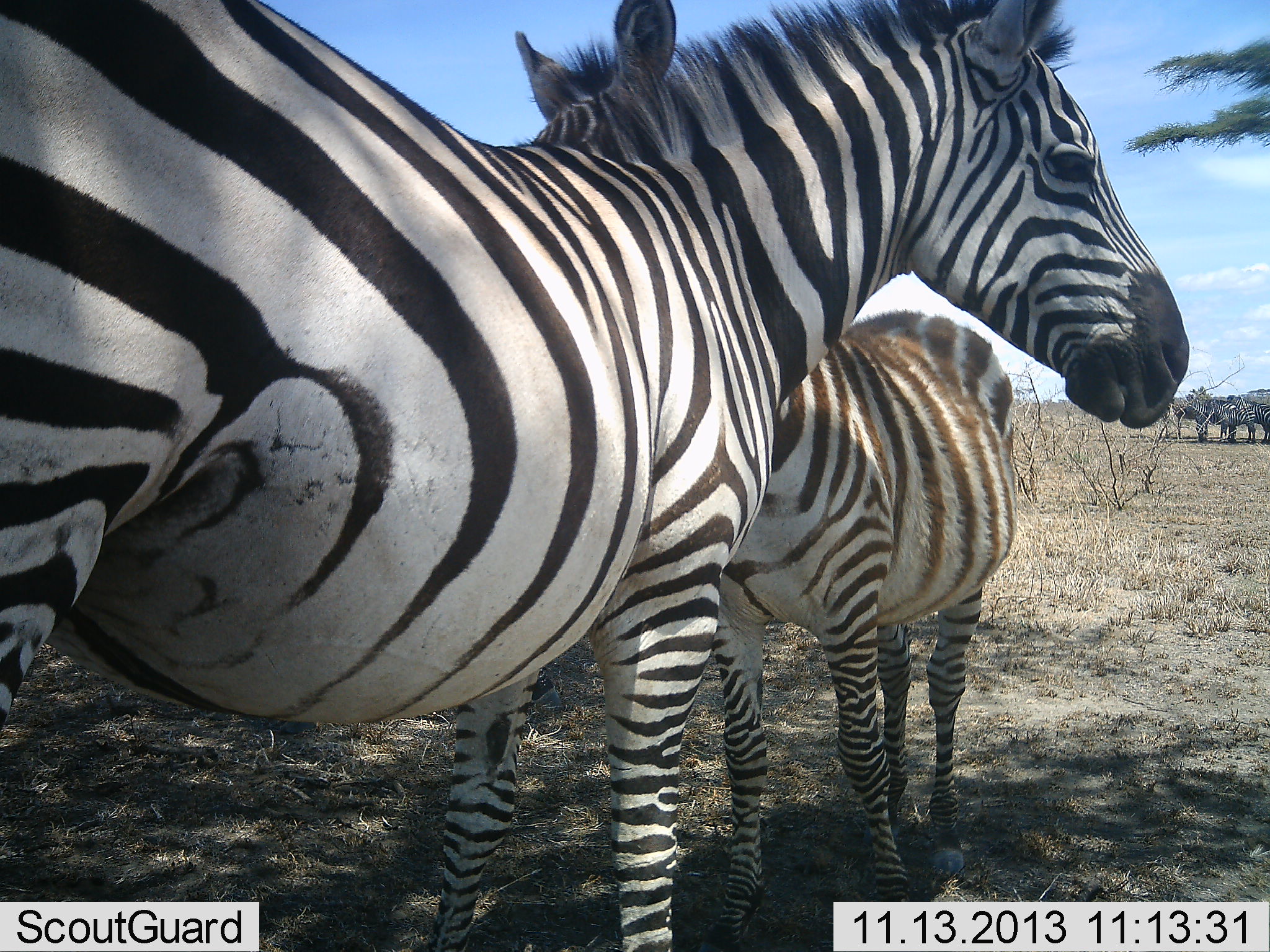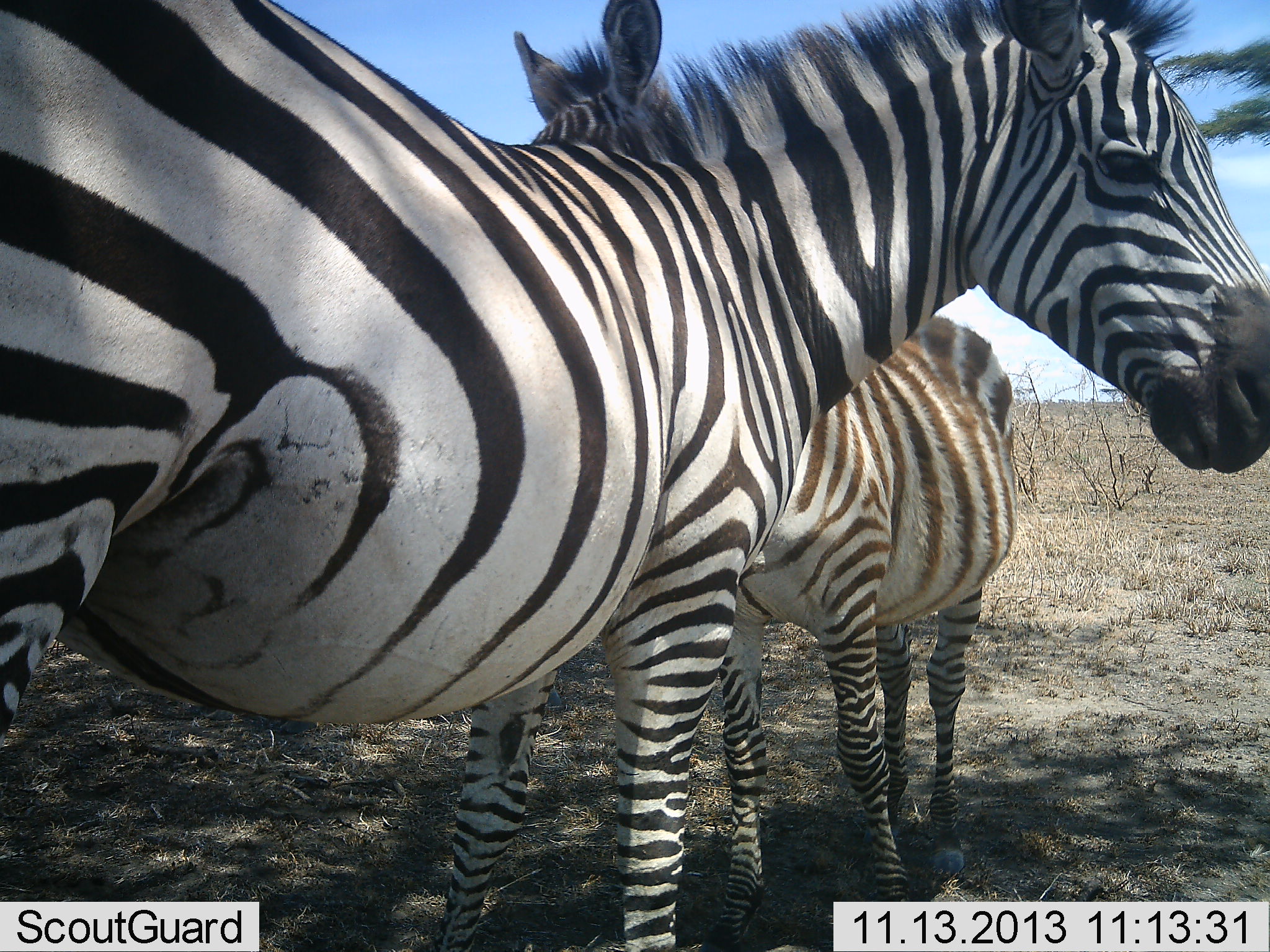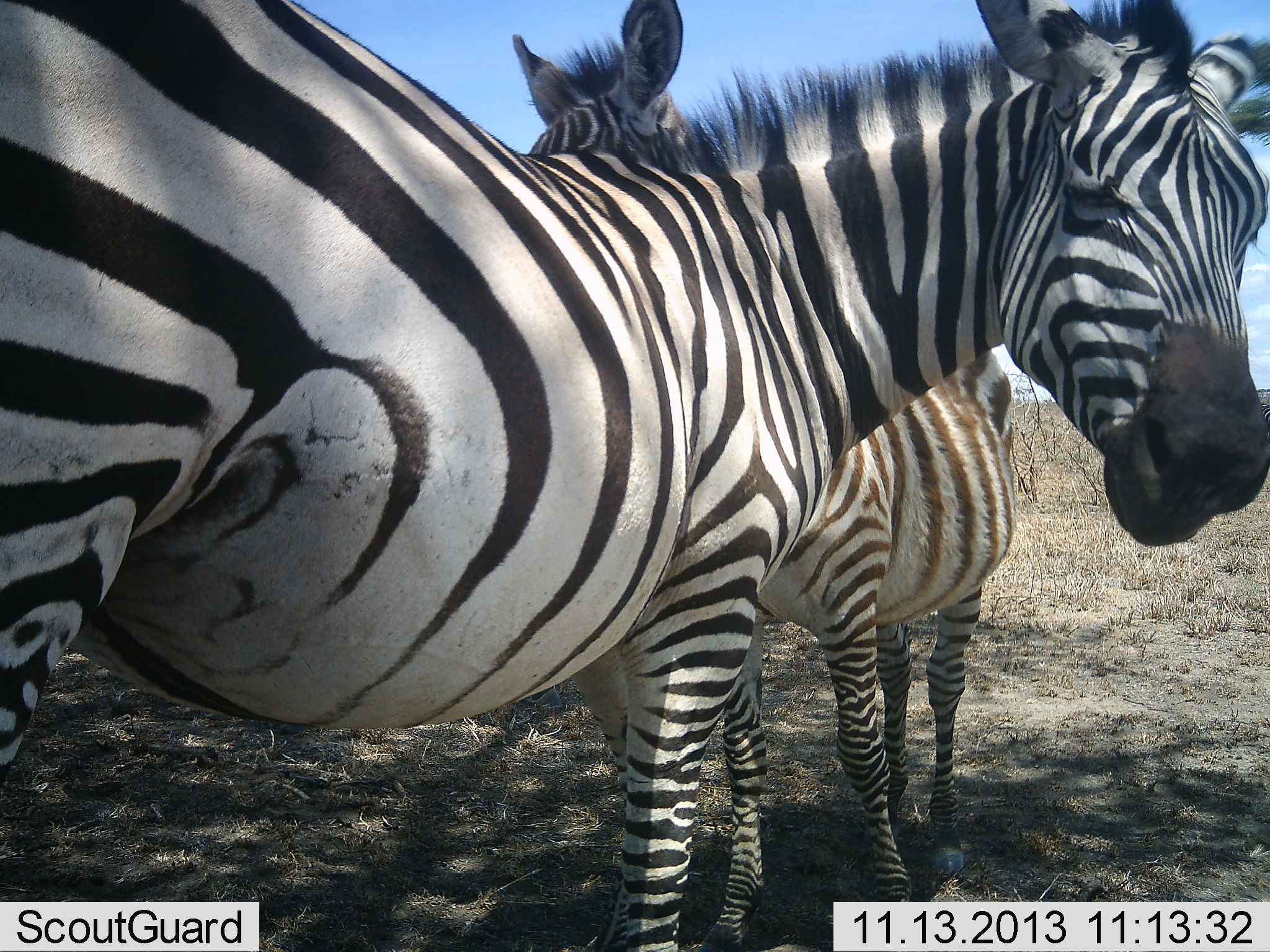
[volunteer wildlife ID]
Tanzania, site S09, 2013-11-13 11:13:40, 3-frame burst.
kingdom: Animalia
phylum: Chordata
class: Mammalia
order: Perissodactyla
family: Equidae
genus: Equus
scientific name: Equus quagga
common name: plains zebra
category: zebra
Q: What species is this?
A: Zebra (plains zebra) (Equus quagga).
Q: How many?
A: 2.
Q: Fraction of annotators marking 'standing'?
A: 97%.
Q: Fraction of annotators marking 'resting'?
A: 6%.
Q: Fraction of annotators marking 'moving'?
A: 9%.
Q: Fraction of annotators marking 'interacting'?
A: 15%.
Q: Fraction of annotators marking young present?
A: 24%.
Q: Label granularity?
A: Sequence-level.